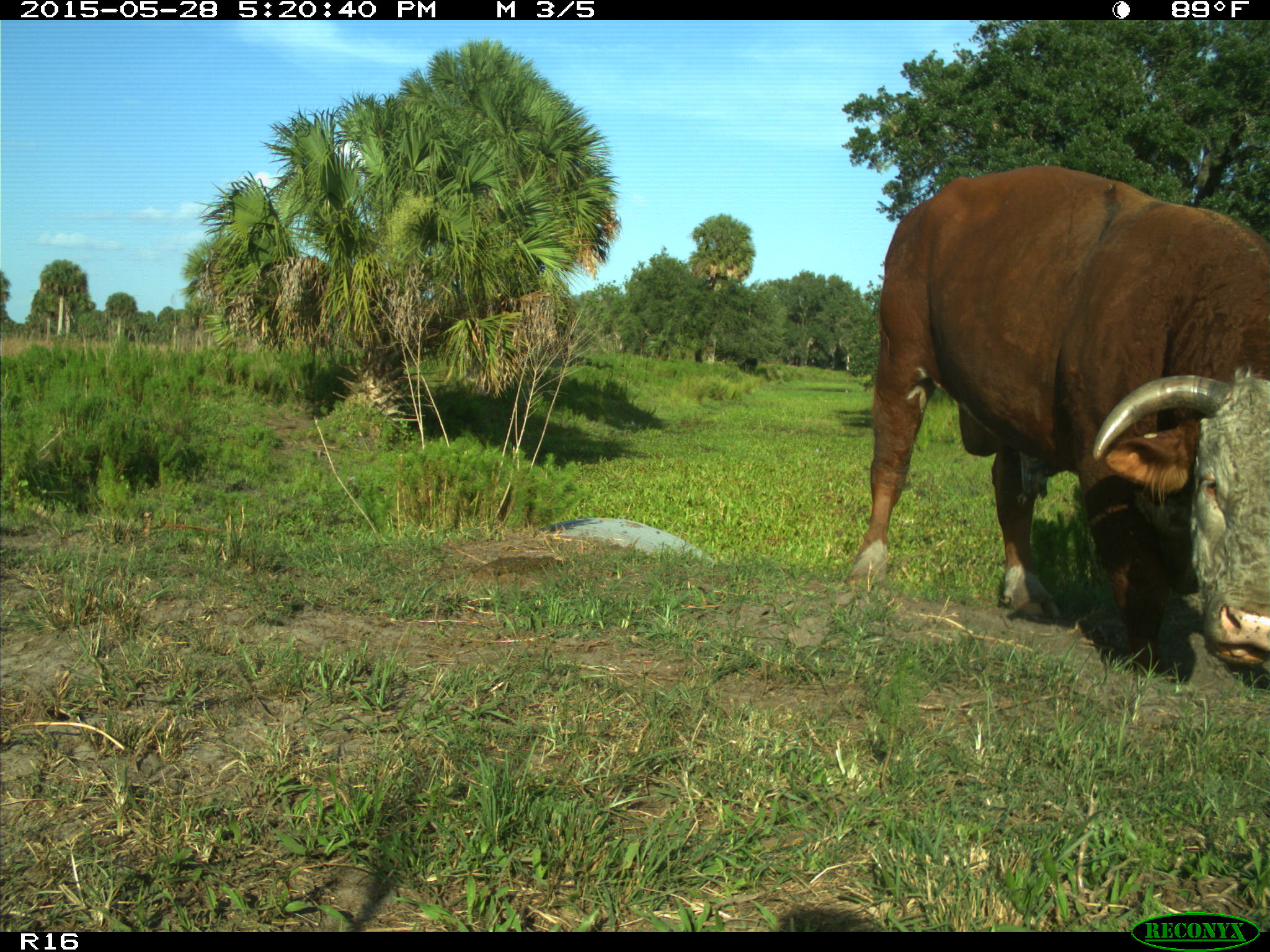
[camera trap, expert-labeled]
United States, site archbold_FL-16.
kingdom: Animalia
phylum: Chordata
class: Mammalia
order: Artiodactyla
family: Bovidae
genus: Bos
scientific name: Bos taurus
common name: domestic cow